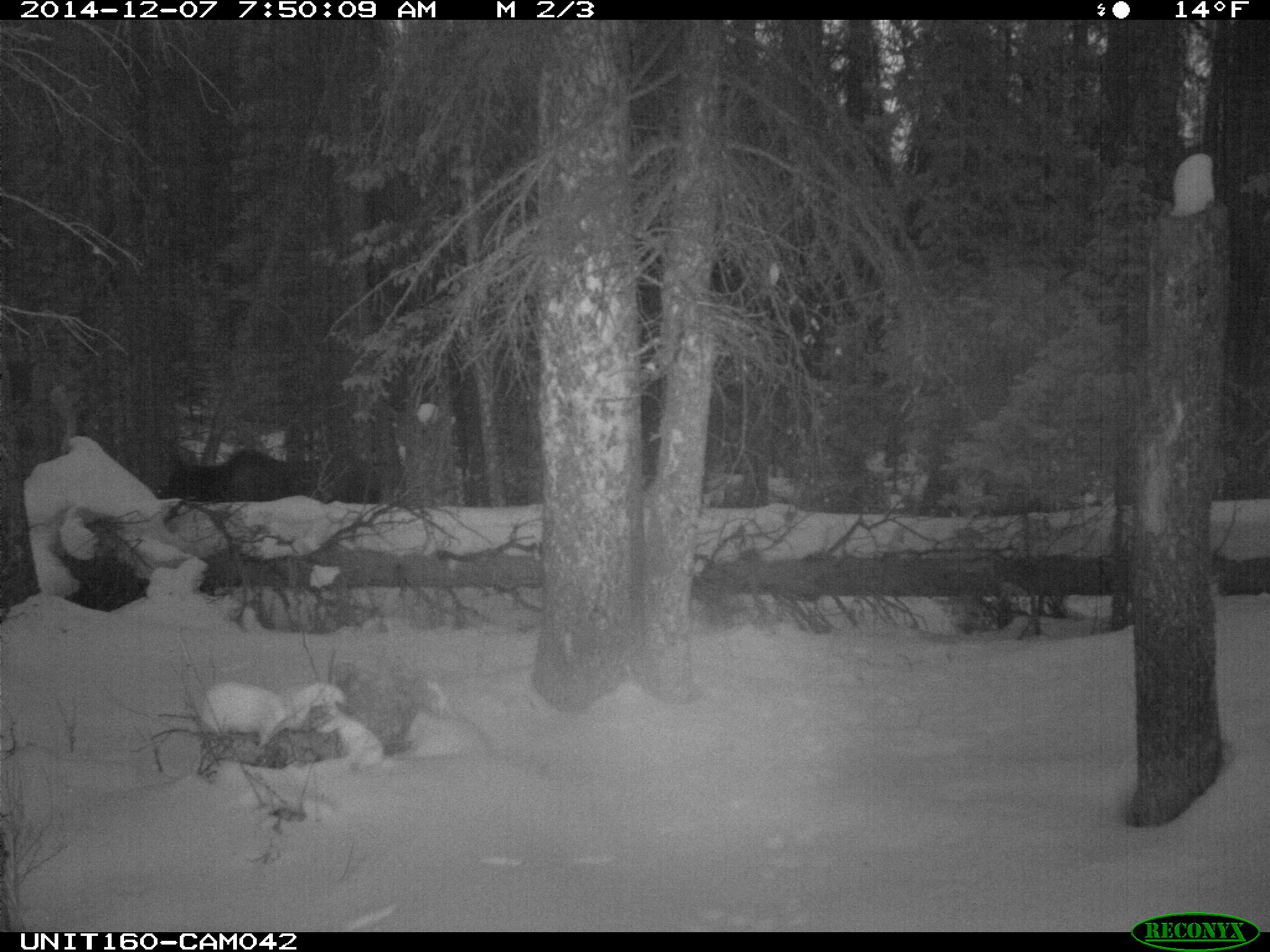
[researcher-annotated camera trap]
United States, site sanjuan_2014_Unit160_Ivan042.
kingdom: Animalia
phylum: Chordata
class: Mammalia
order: Artiodactyla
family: Cervidae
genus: Alces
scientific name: Alces alces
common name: moose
Alces alces (moose).